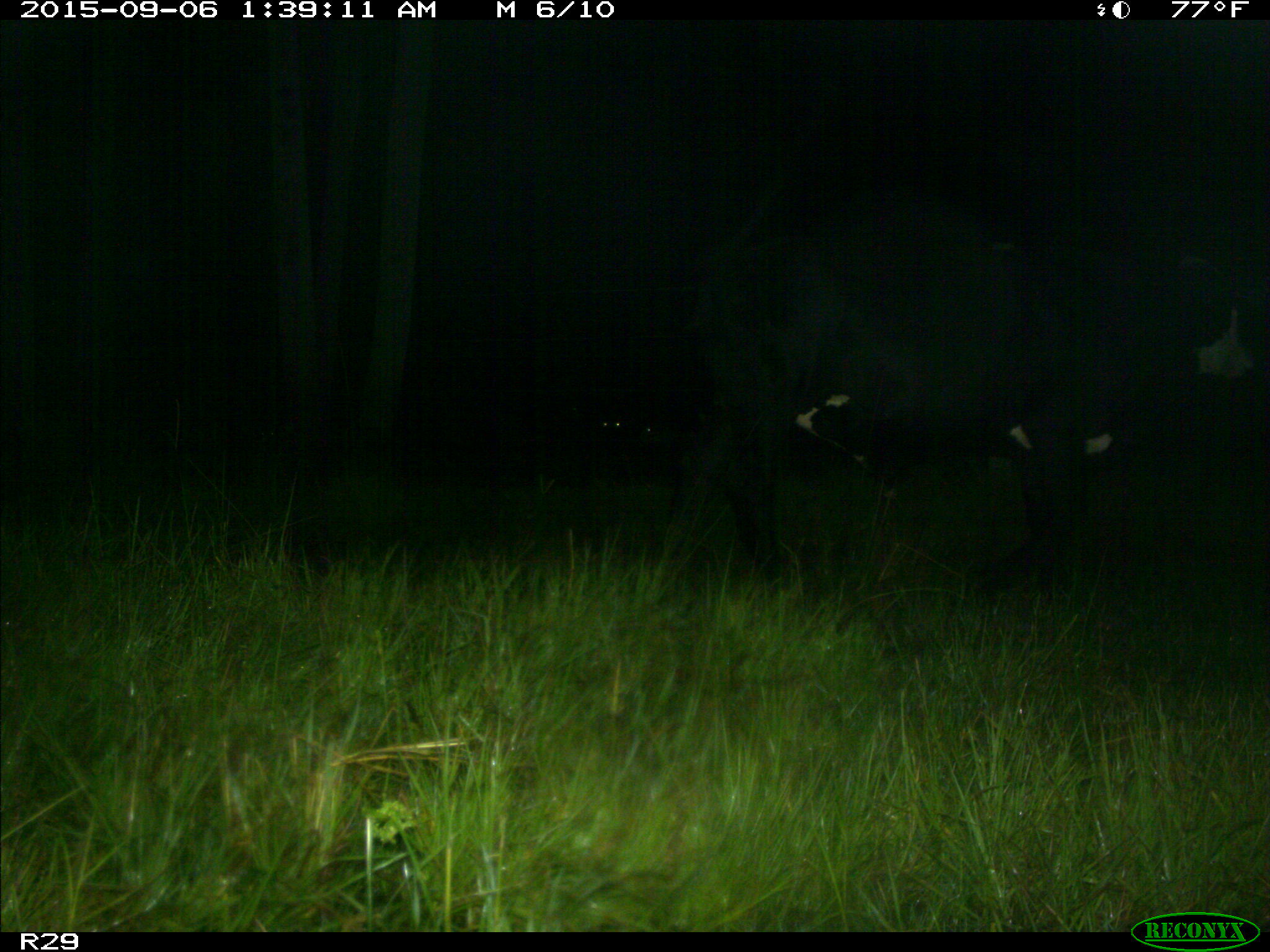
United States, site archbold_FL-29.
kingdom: Animalia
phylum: Chordata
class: Mammalia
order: Artiodactyla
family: Bovidae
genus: Bos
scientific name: Bos taurus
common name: domestic cow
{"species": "Bos taurus (domestic cow)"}